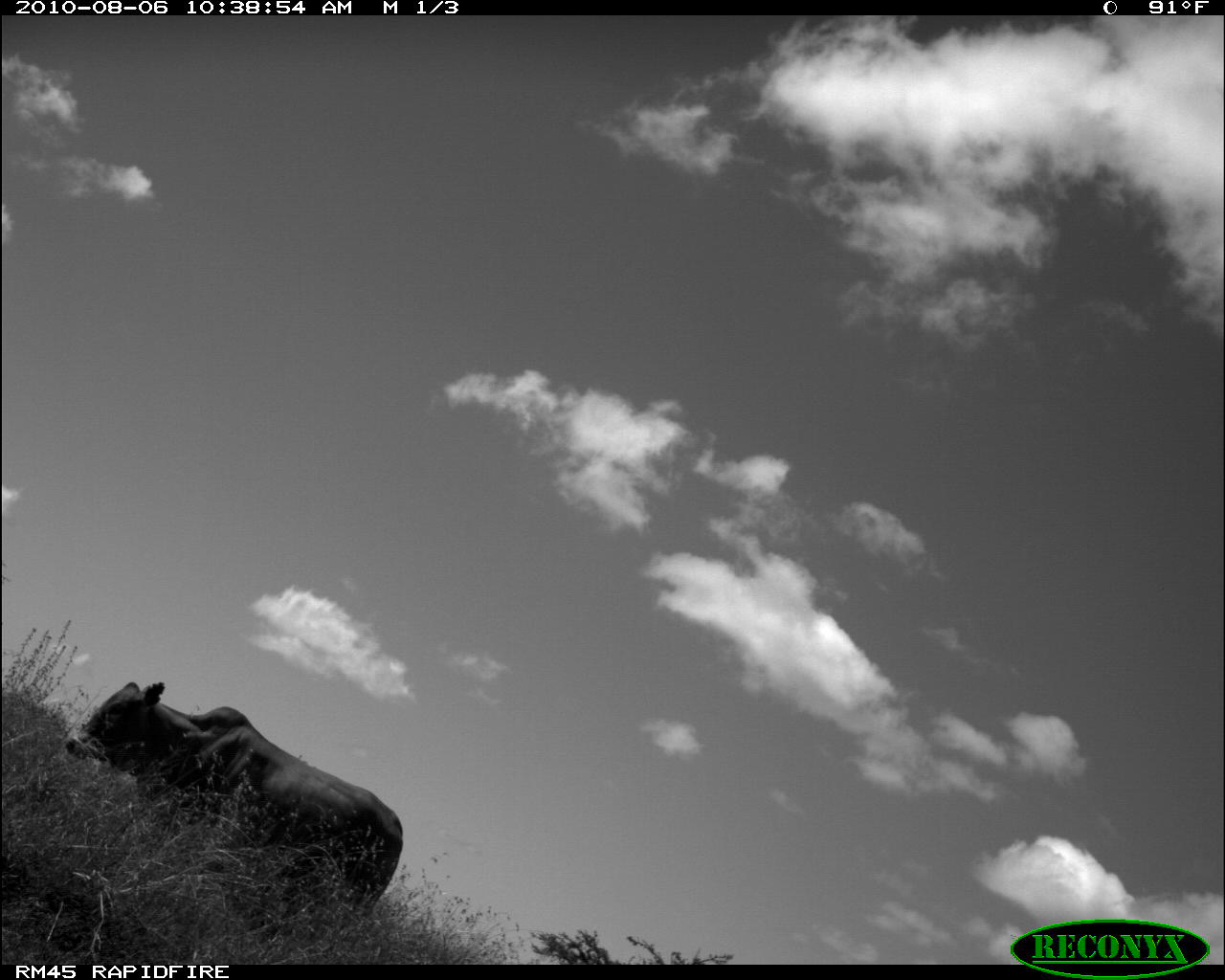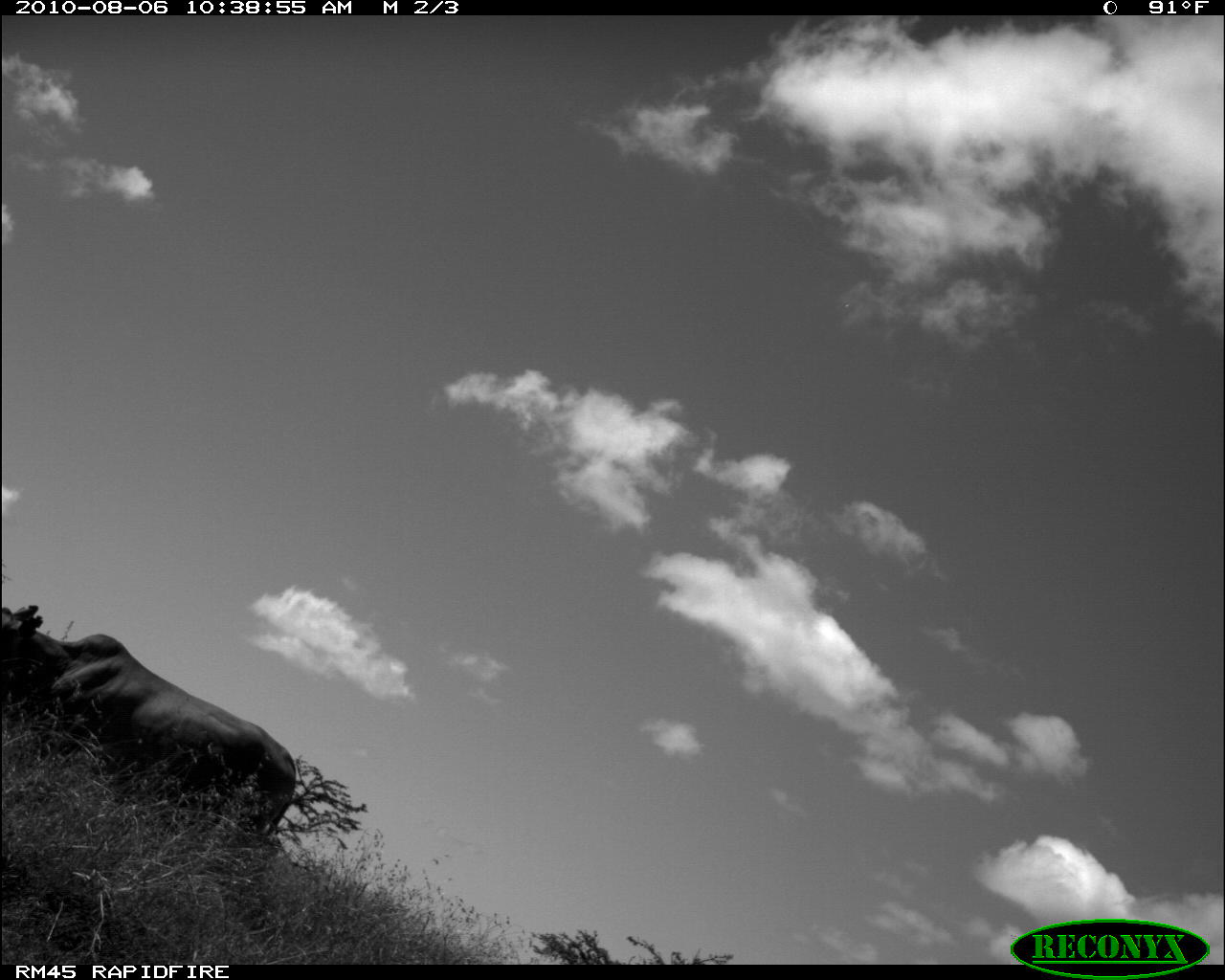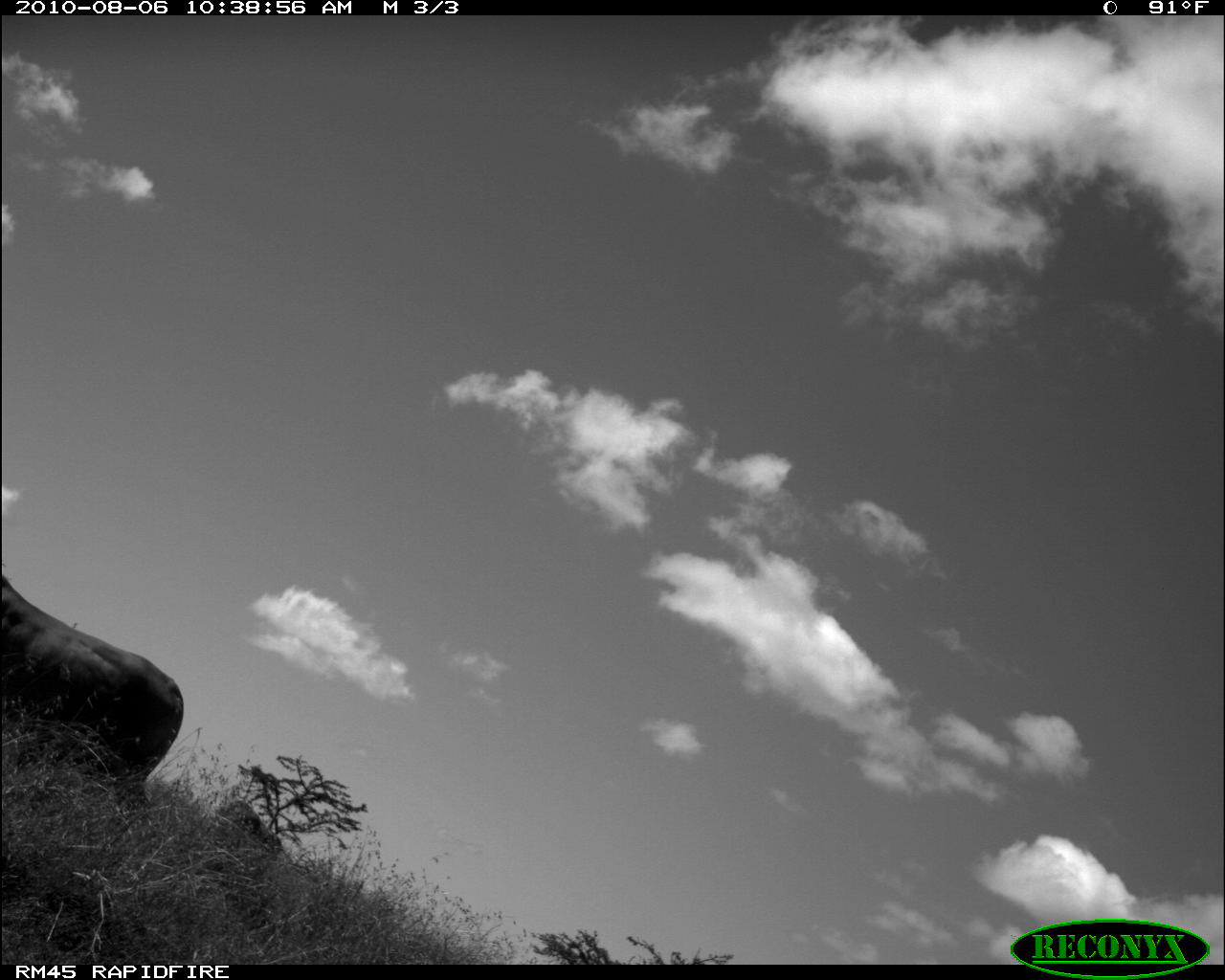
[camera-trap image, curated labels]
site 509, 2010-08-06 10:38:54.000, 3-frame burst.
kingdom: Animalia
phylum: Chordata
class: Mammalia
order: Artiodactyla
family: Bovidae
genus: Bos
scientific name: Bos taurus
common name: domestic cattle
Bos taurus (domestic cattle), count 1.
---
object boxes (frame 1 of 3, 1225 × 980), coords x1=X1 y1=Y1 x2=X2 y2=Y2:
bos taurus: x1=66 y1=680 x2=403 y2=929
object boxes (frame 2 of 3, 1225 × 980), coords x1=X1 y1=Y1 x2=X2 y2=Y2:
bos taurus: x1=2 y1=604 x2=296 y2=841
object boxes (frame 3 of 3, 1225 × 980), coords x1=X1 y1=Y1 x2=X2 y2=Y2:
bos taurus: x1=2 y1=573 x2=184 y2=797